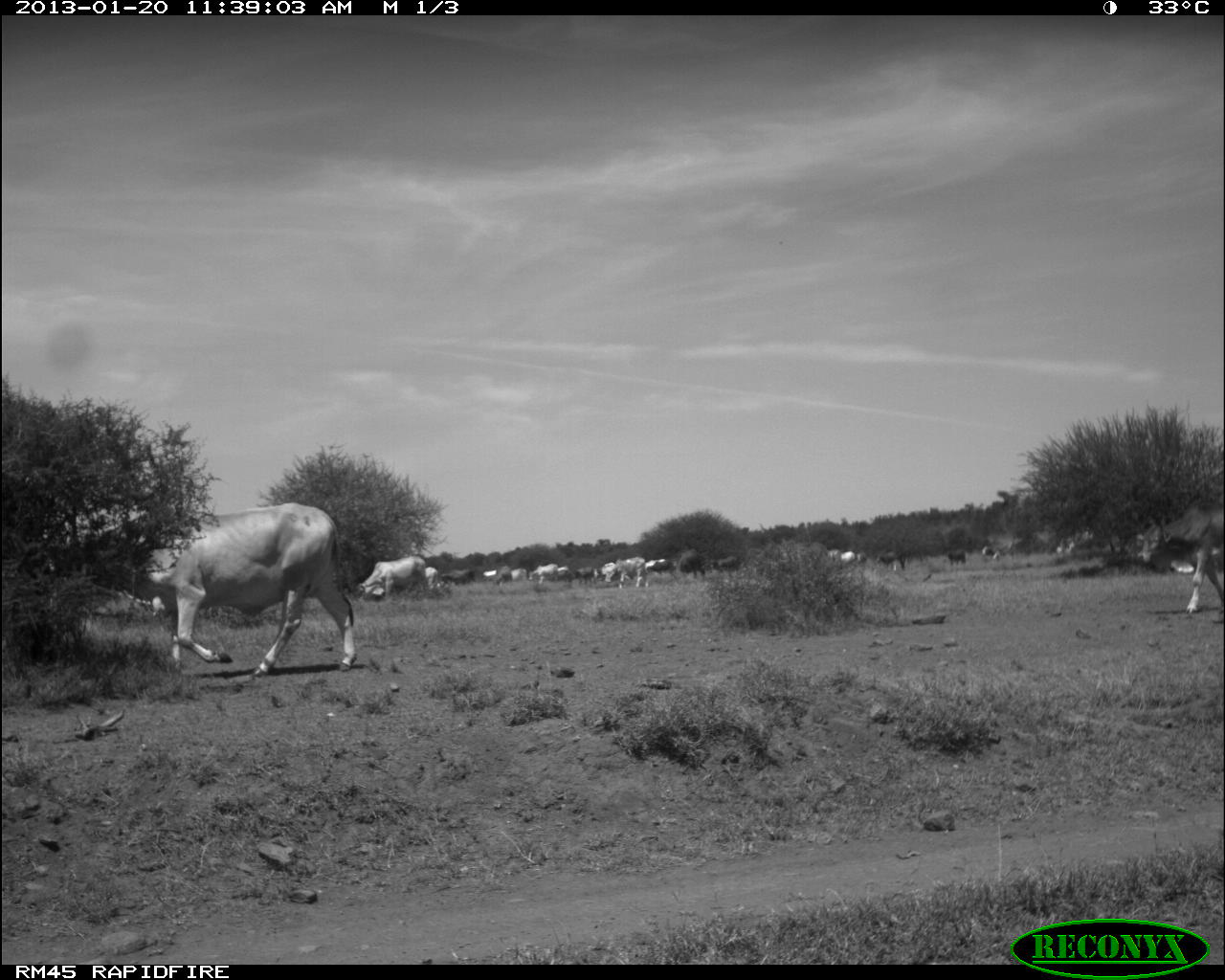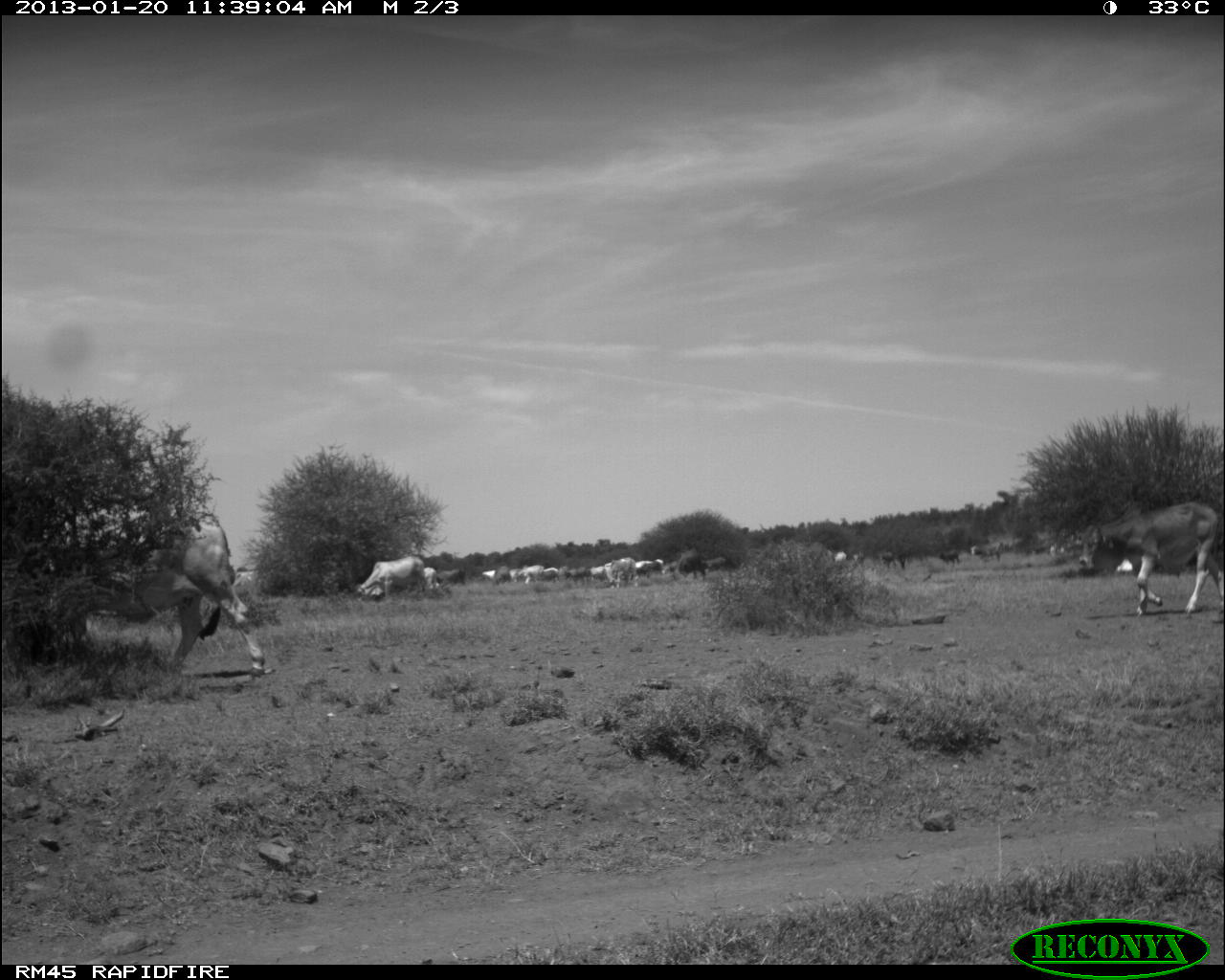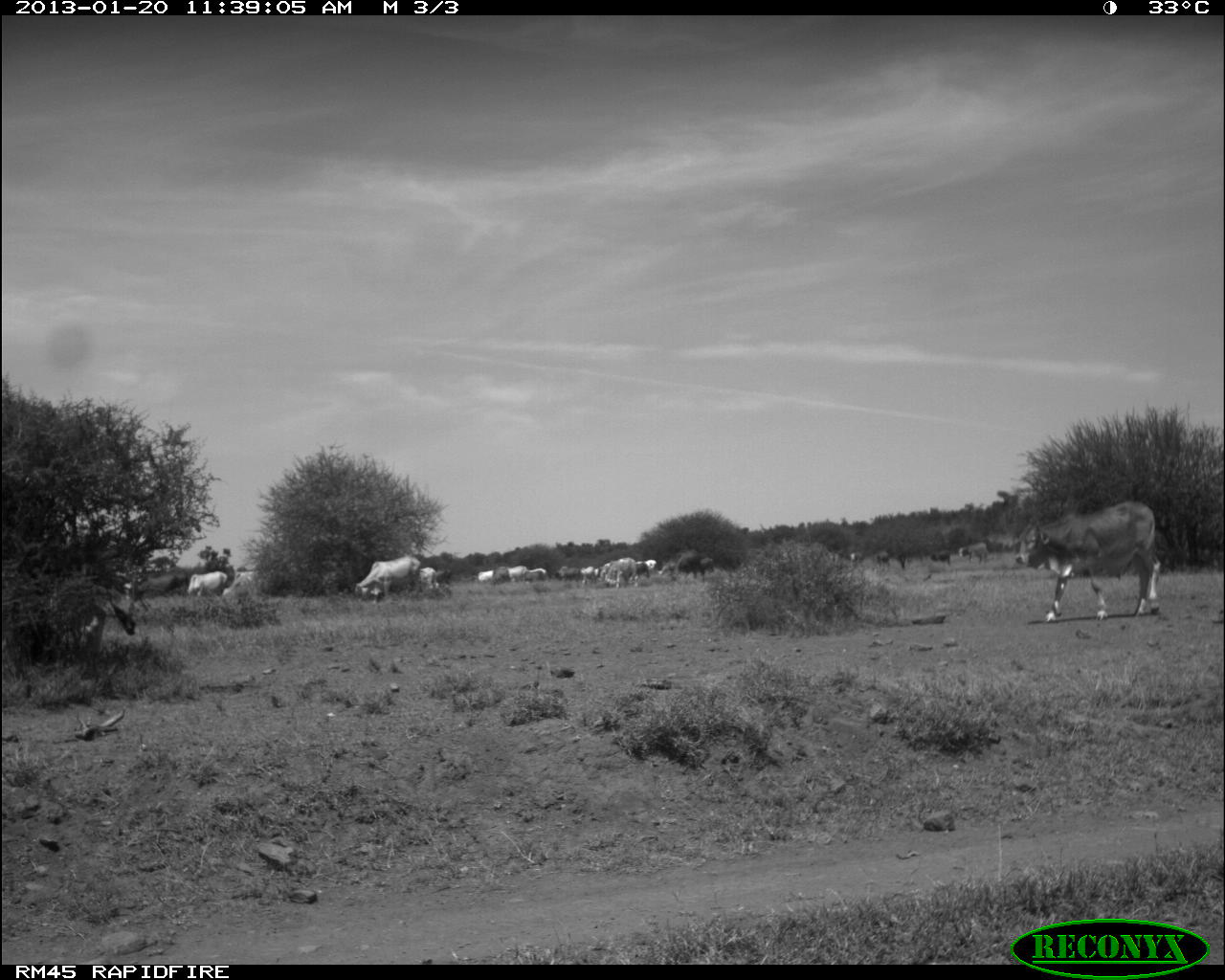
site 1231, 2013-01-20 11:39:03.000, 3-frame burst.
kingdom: Animalia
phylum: Chordata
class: Mammalia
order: Artiodactyla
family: Bovidae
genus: Bos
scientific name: Bos taurus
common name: domestic cattle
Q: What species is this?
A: Bos taurus (domestic cattle).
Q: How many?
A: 23.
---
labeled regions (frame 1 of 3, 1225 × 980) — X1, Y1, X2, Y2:
bos taurus: 85, 501, 359, 681; 1133, 504, 1225, 624
group: 146, 518, 1225, 615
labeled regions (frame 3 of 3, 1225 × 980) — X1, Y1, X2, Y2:
bos taurus: 1013, 499, 1164, 624
group: 53, 537, 990, 651